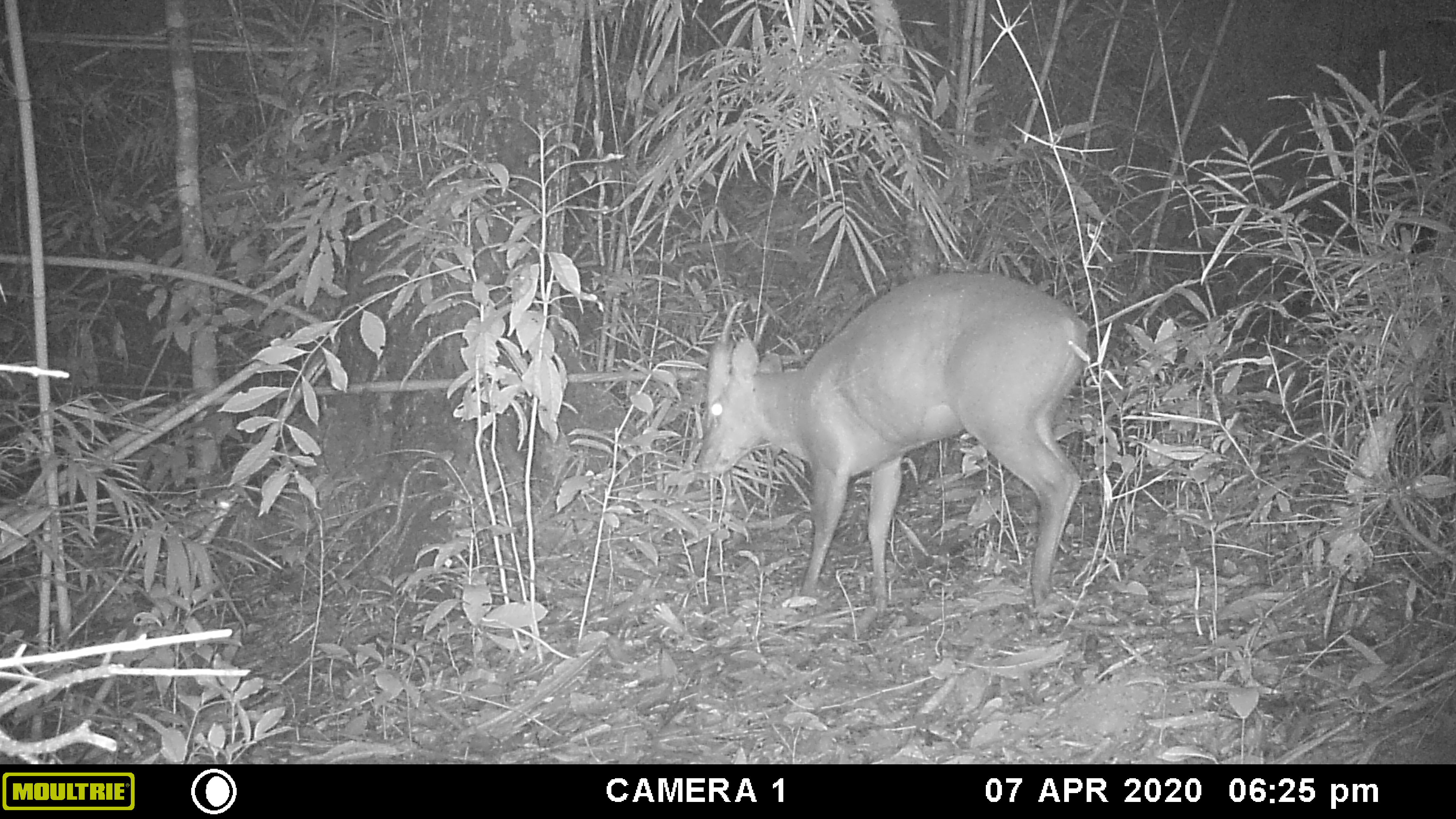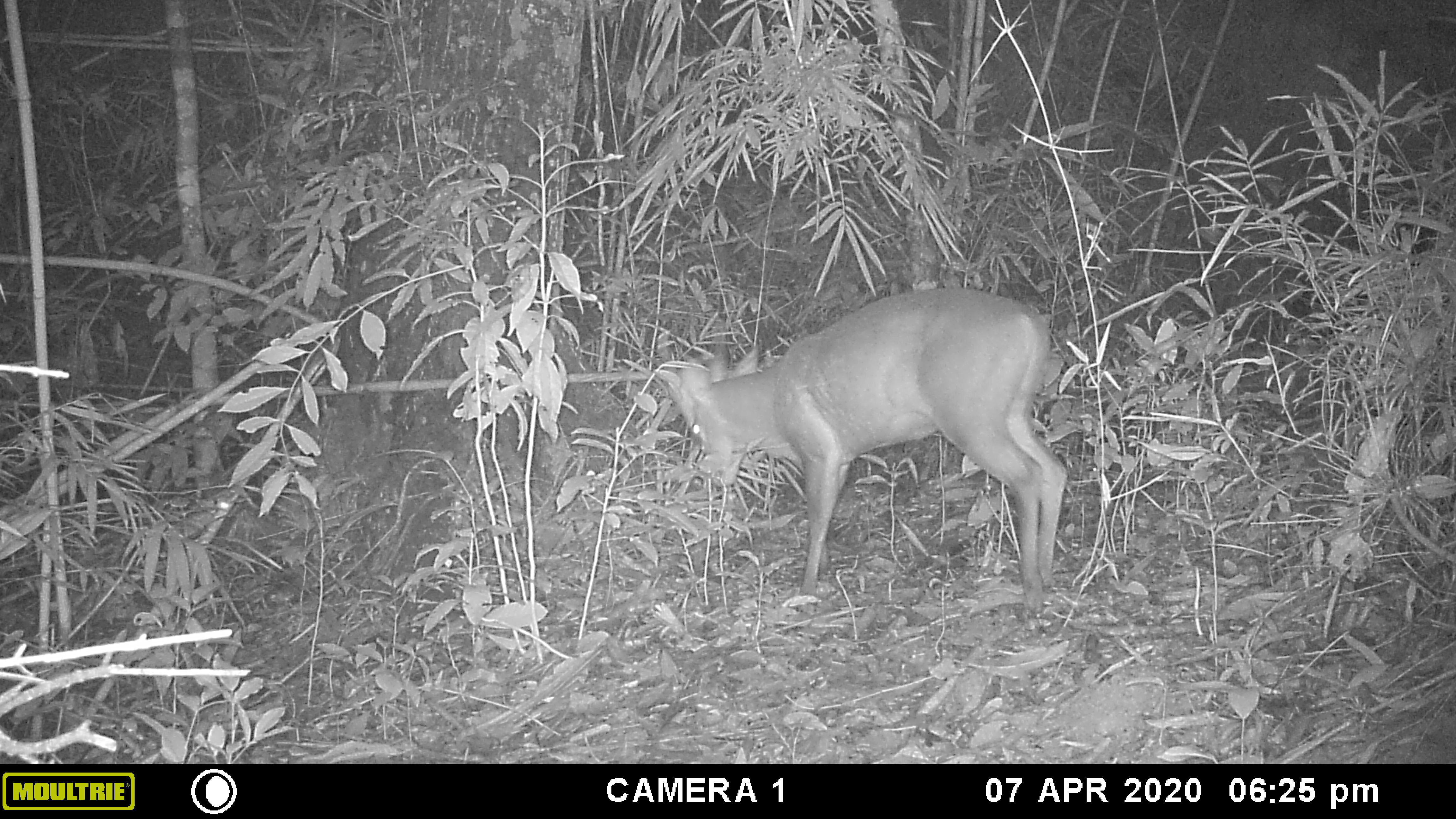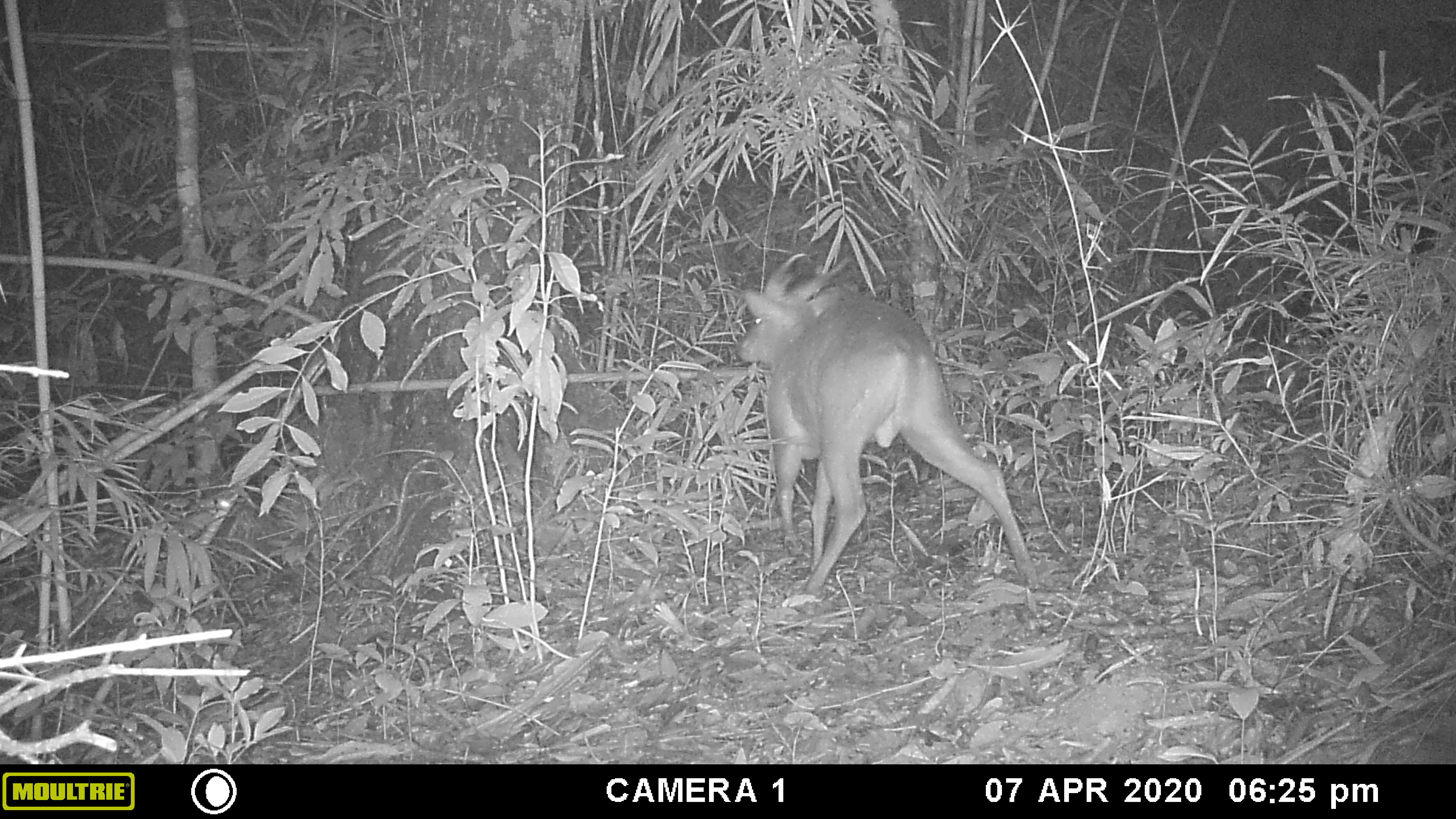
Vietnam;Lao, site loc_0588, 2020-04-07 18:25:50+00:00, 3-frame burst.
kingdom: Animalia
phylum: Chordata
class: Mammalia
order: Artiodactyla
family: Cervidae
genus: Muntiacus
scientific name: Muntiacus muntjak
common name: red muntjac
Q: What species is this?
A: Red muntjac (Muntiacus muntjak).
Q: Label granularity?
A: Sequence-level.